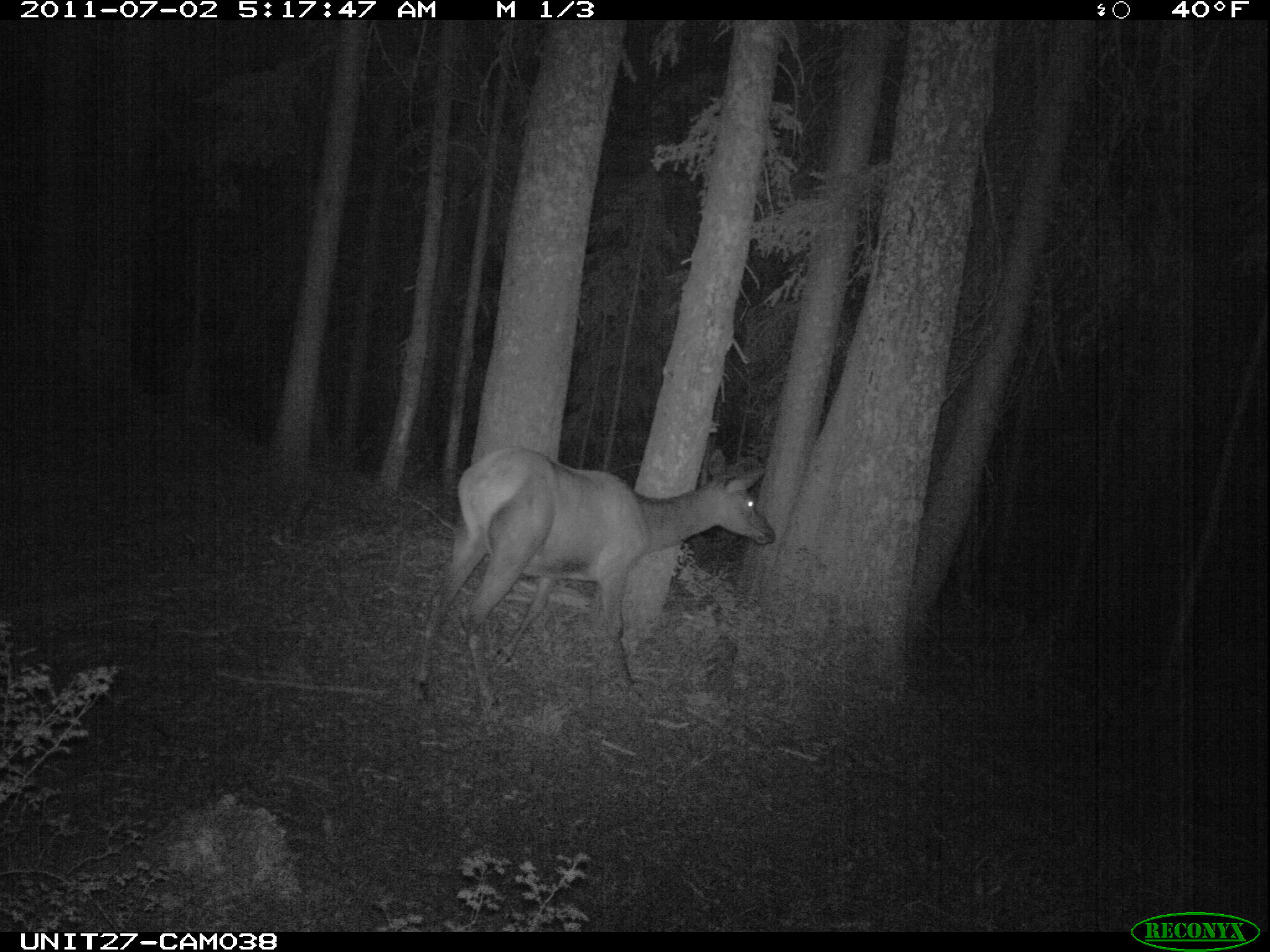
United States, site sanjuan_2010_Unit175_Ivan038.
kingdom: Animalia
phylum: Chordata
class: Mammalia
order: Artiodactyla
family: Cervidae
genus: Cervus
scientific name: Cervus elaphus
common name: red deer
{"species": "Cervus elaphus (red deer)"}